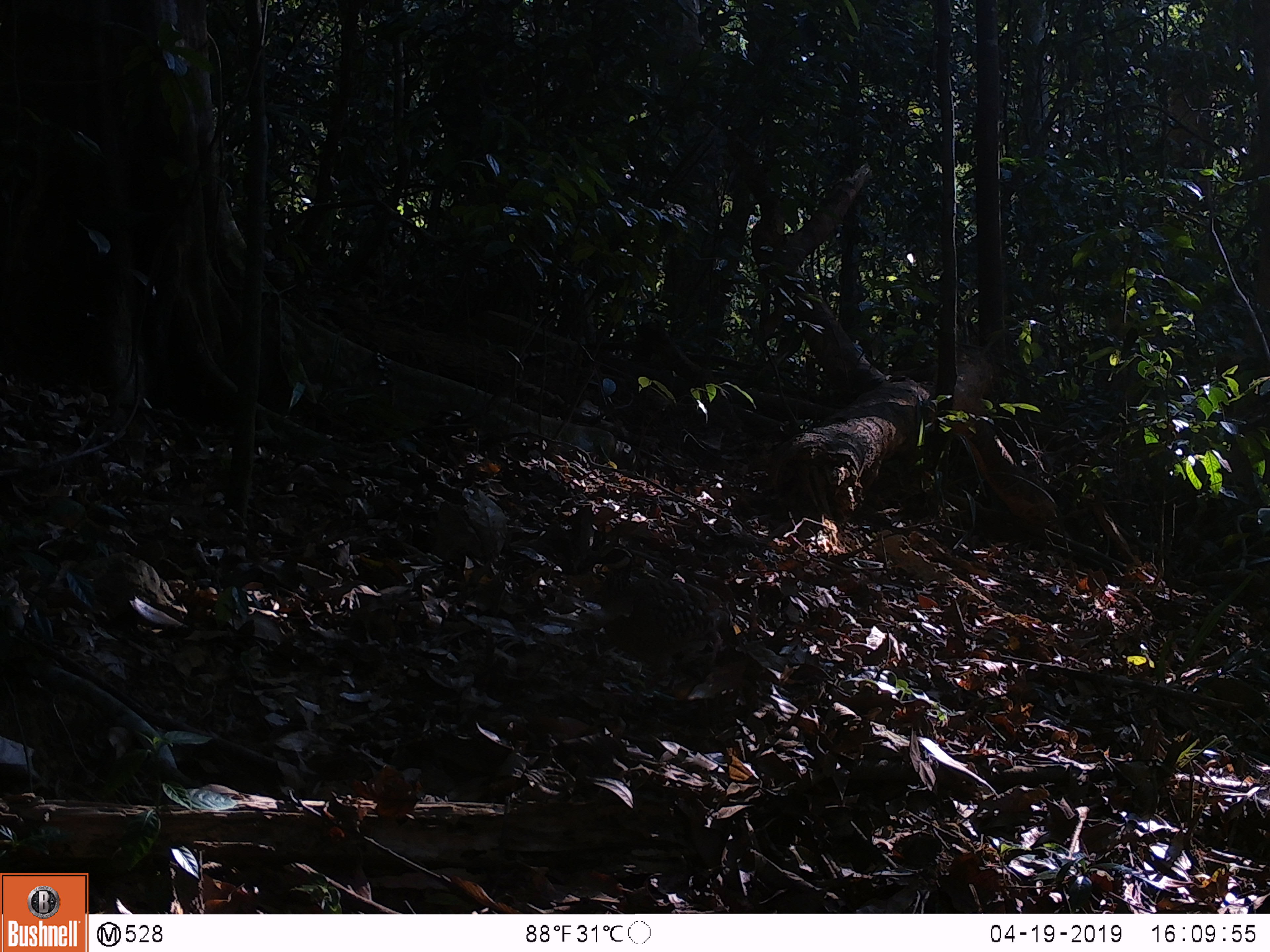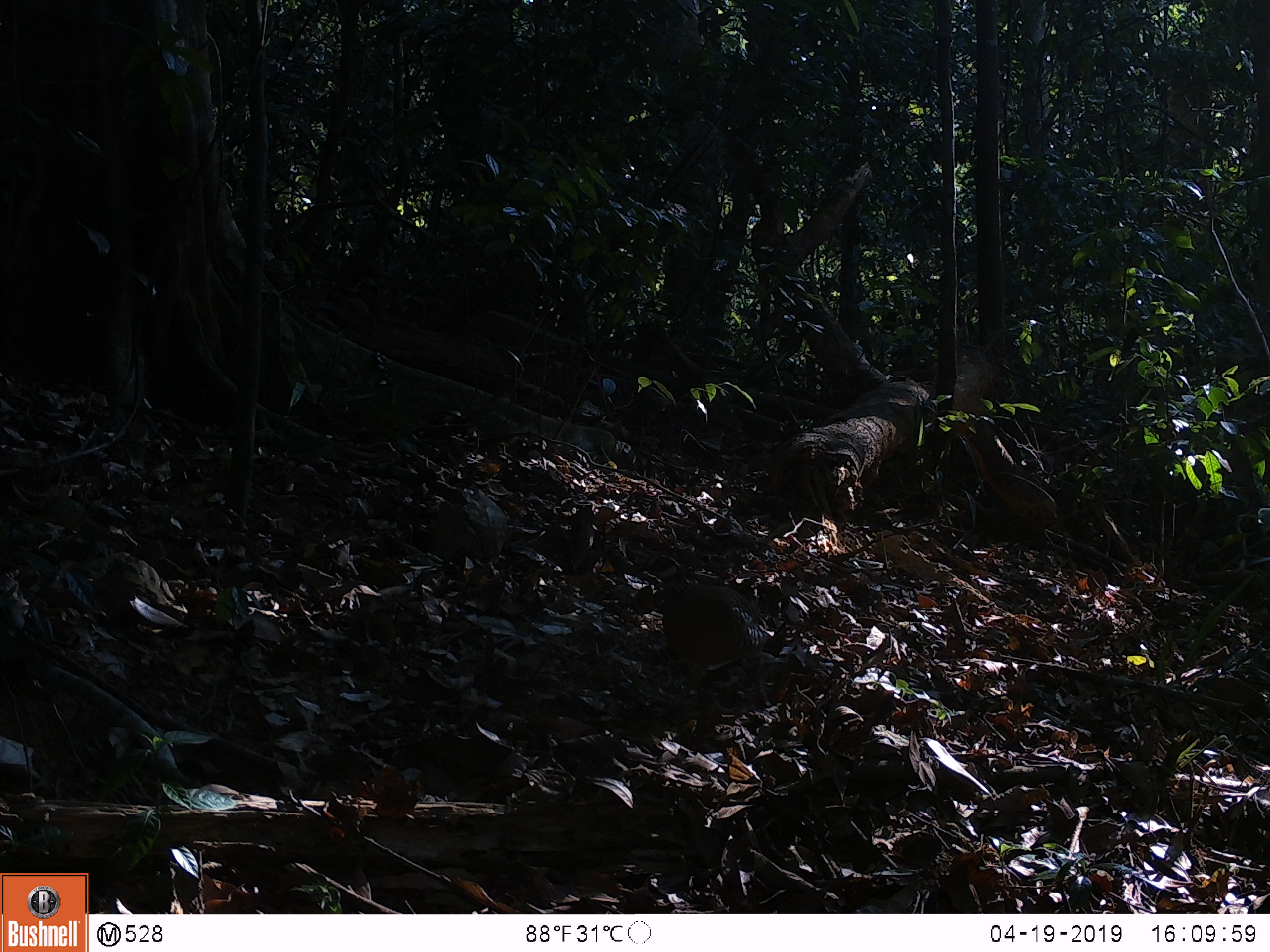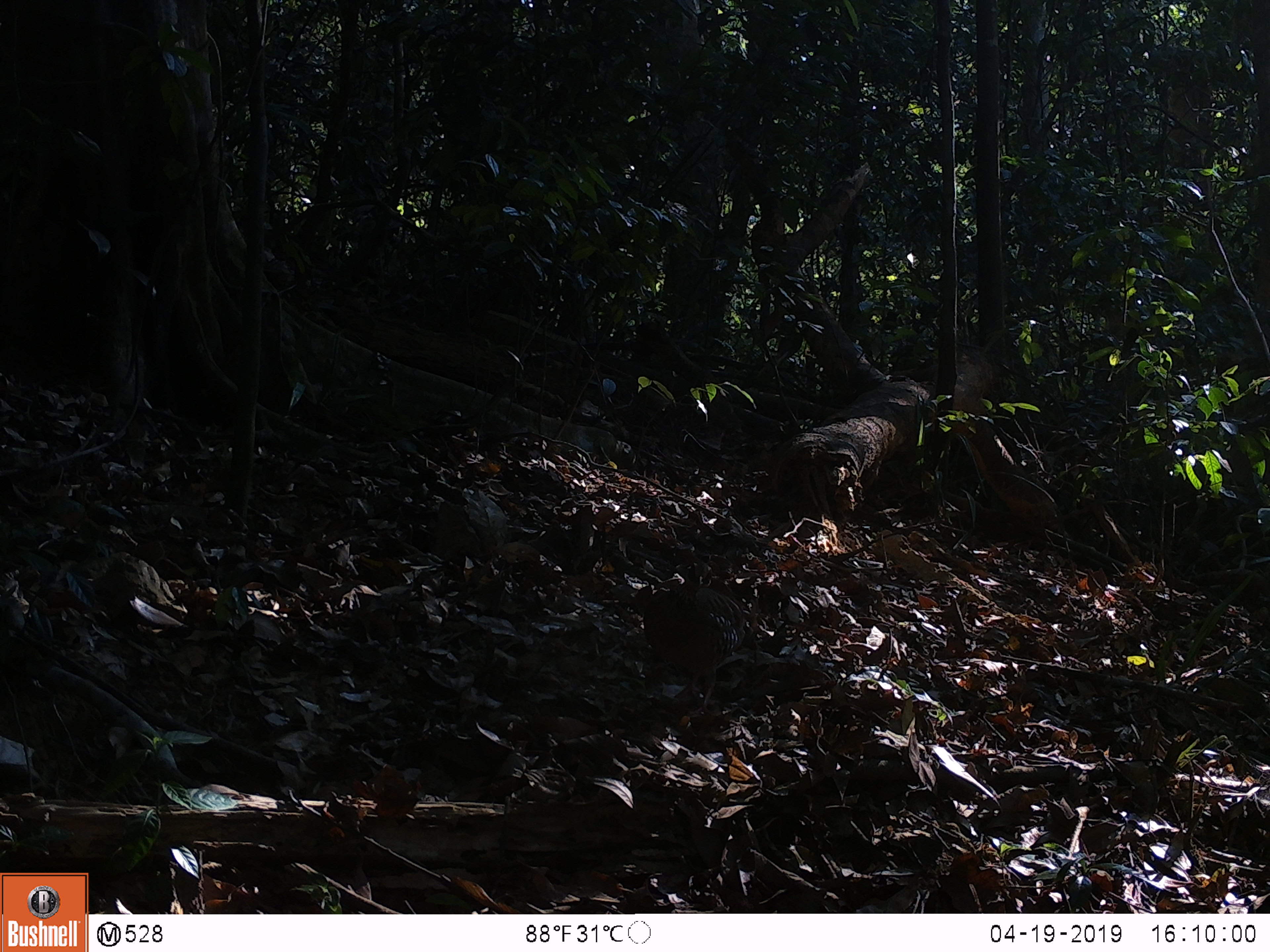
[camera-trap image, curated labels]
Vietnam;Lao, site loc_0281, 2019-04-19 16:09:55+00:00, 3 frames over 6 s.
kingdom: Animalia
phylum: Chordata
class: Aves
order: Galliformes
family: Phasianidae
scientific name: Phasianidae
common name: partridge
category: unidentified partridge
Unidentified partridge (partridge) (Phasianidae). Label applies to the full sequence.